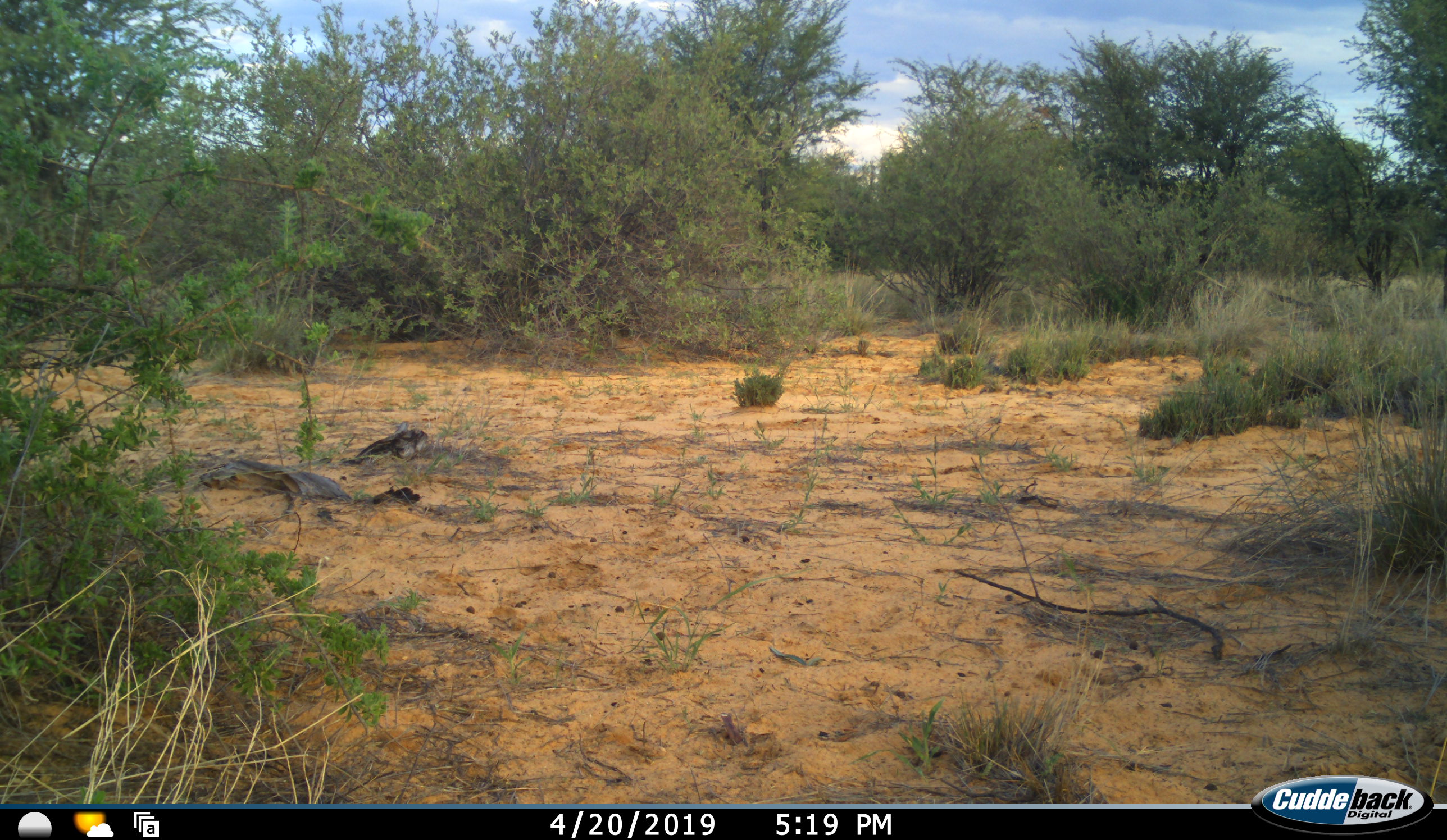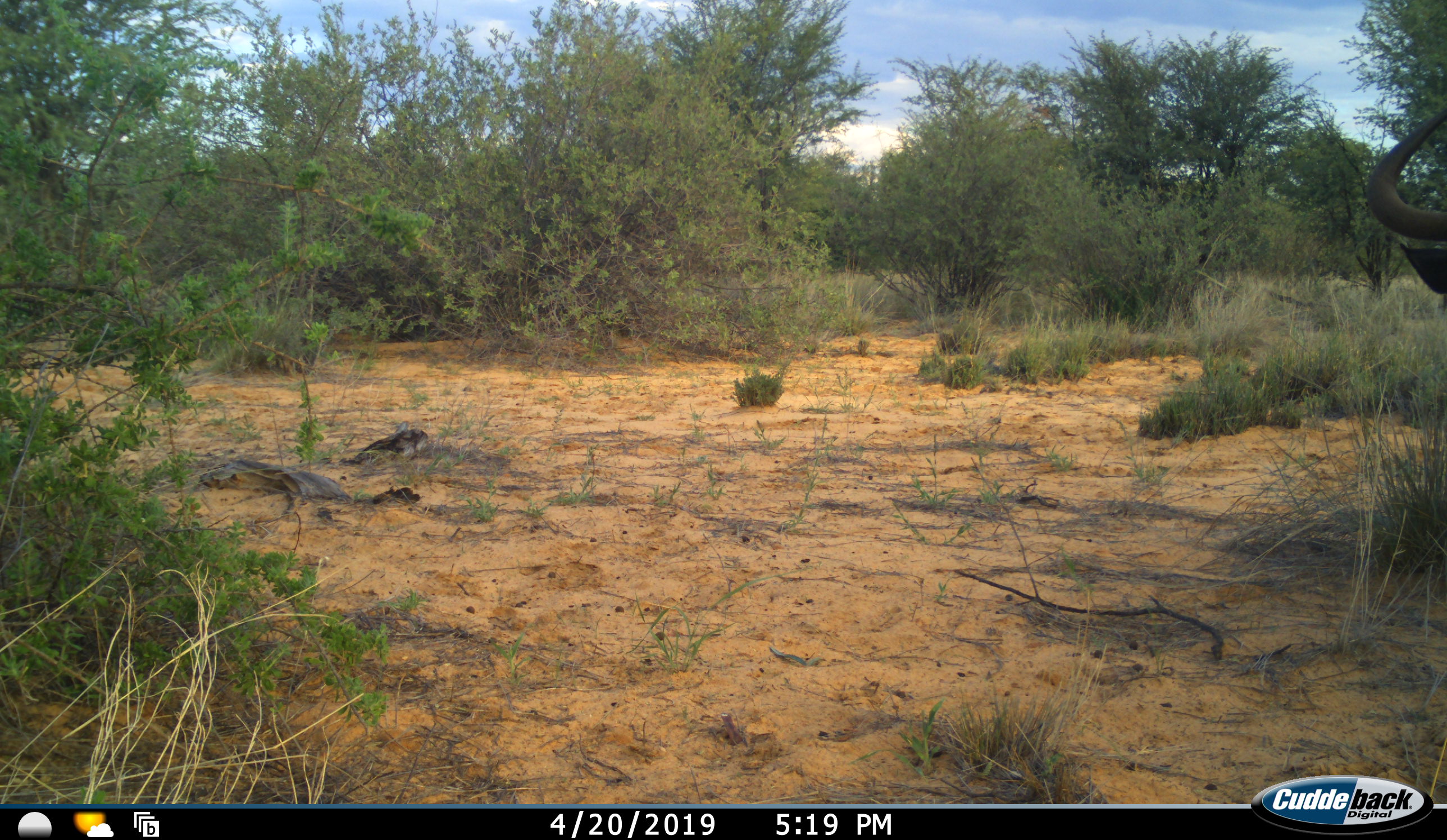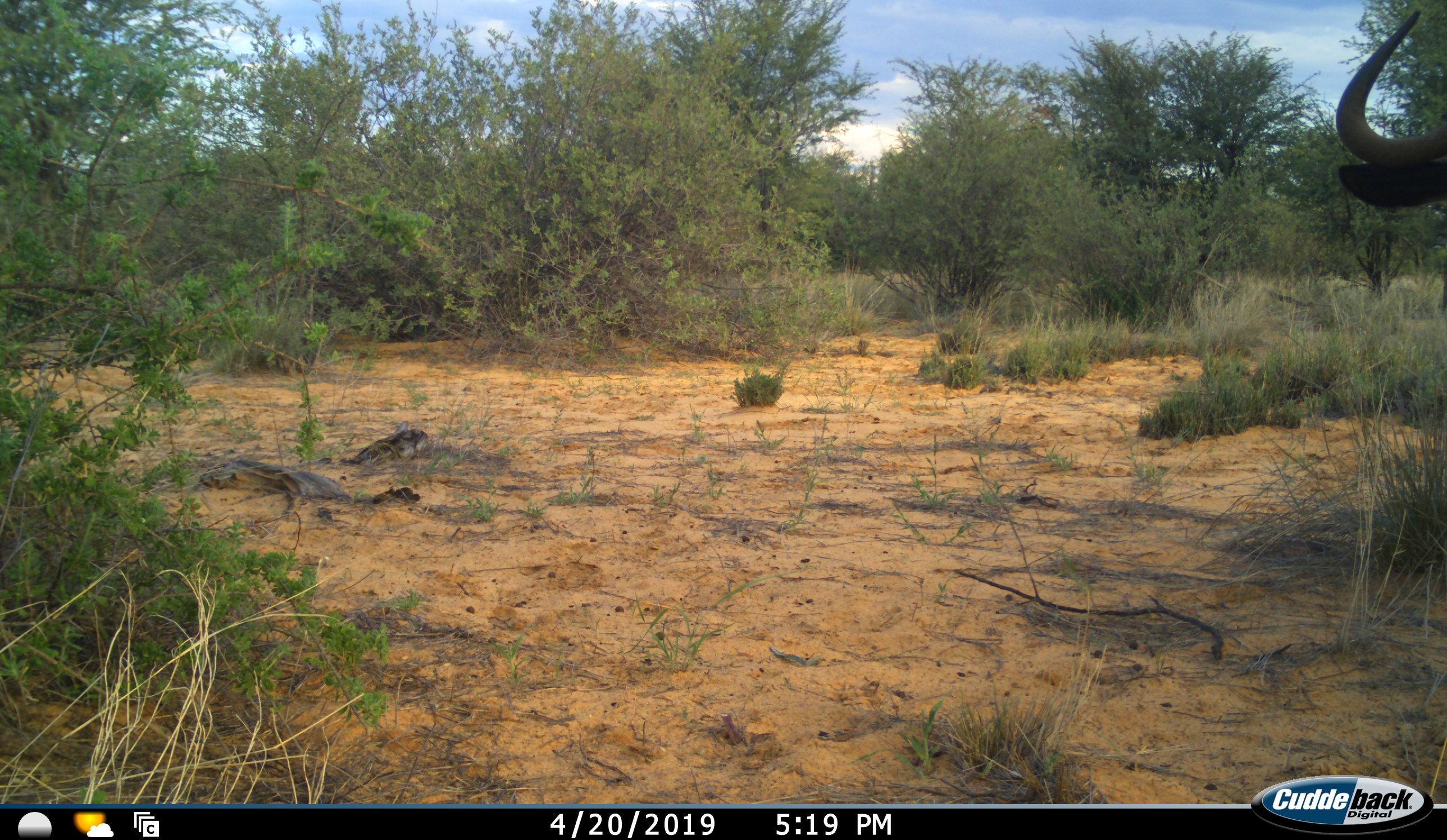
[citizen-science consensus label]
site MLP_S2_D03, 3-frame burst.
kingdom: Animalia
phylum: Chordata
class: Mammalia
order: Artiodactyla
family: Bovidae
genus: Connochaetes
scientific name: Connochaetes taurinus taurinus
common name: blue wildebeest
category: wildebeestblue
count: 1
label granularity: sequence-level